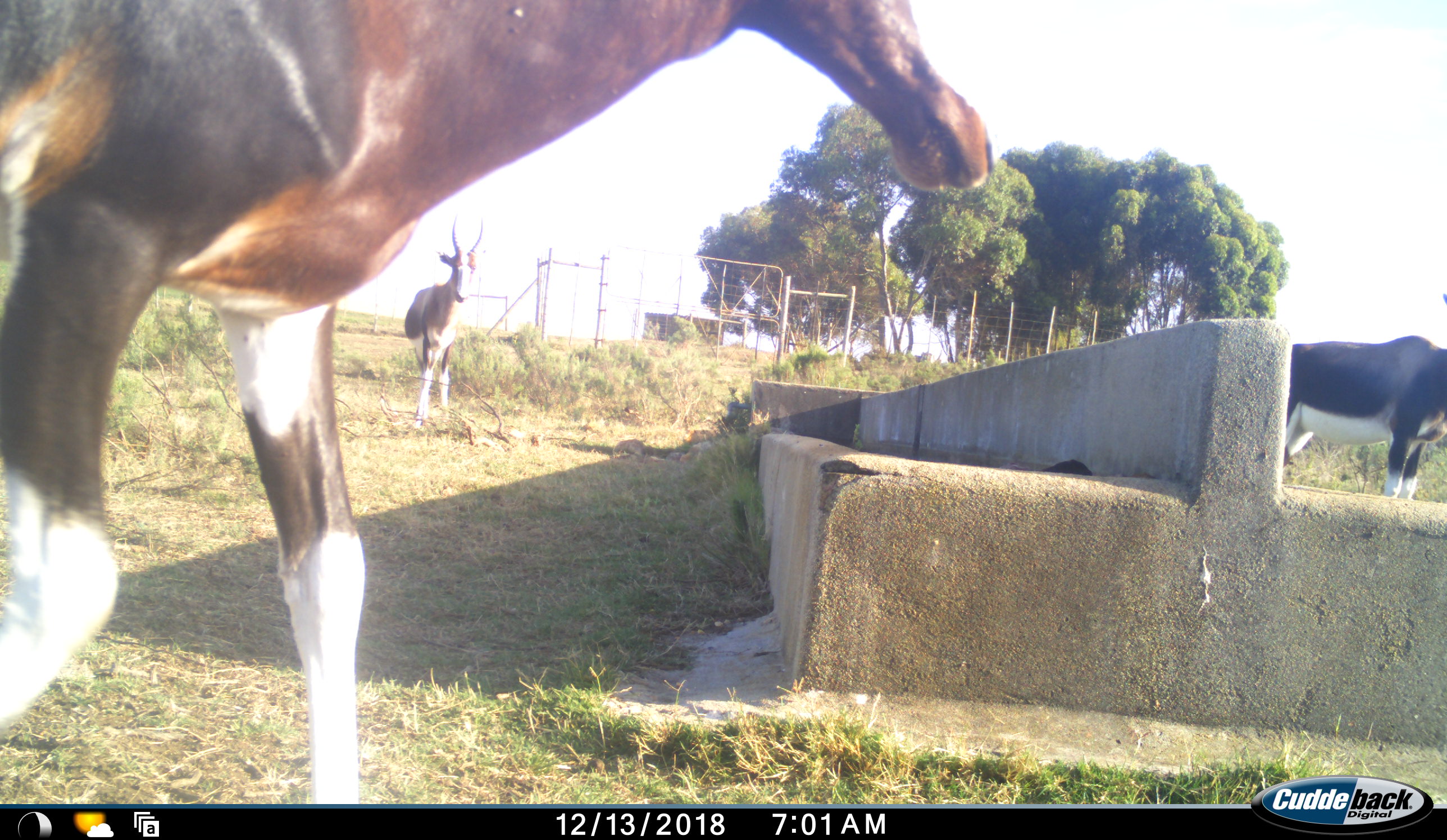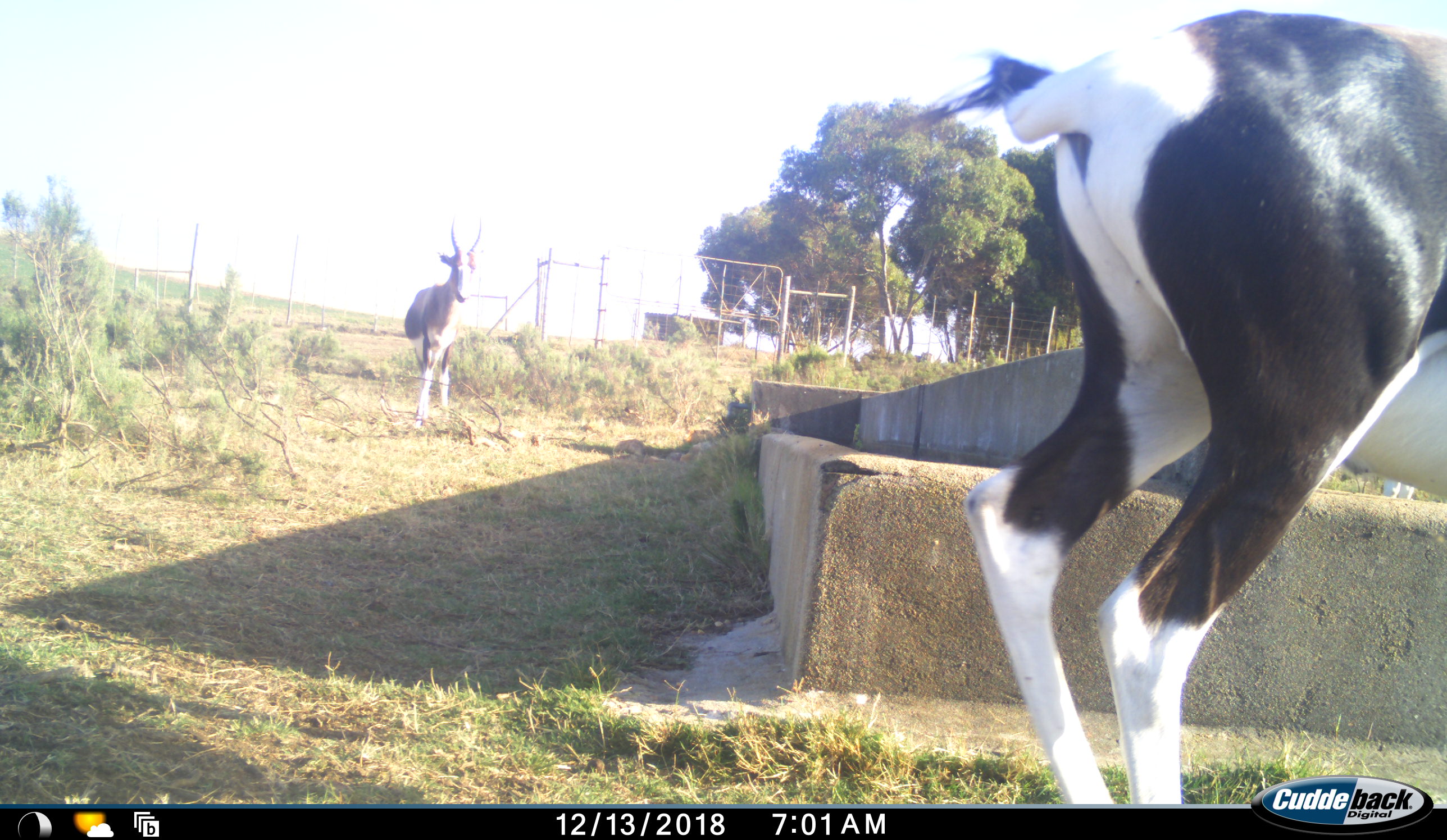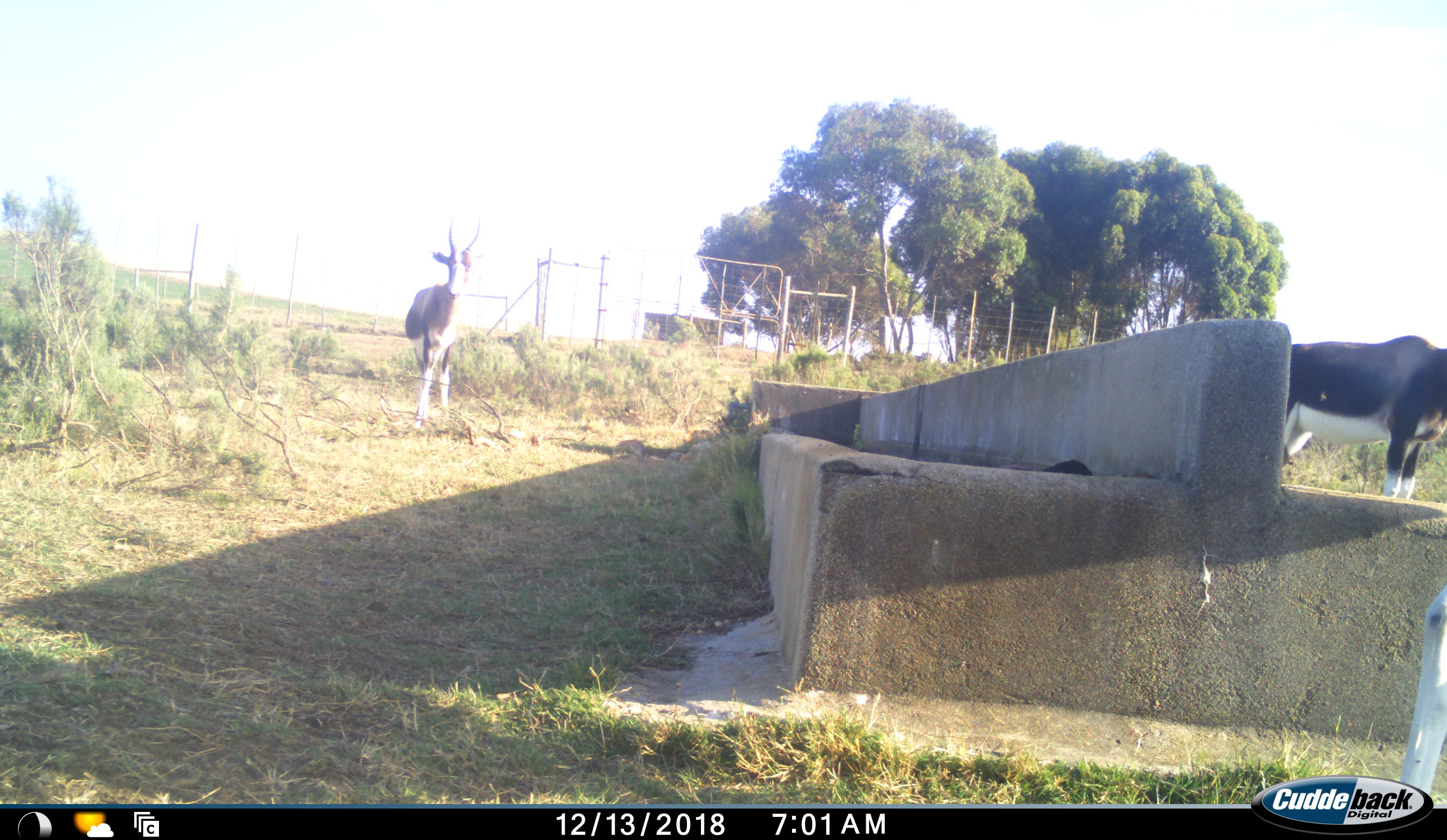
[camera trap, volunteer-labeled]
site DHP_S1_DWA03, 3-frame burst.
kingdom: Animalia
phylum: Chordata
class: Mammalia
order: Artiodactyla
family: Bovidae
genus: Damaliscus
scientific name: Damaliscus pygargus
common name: bontebok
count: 3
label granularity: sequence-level